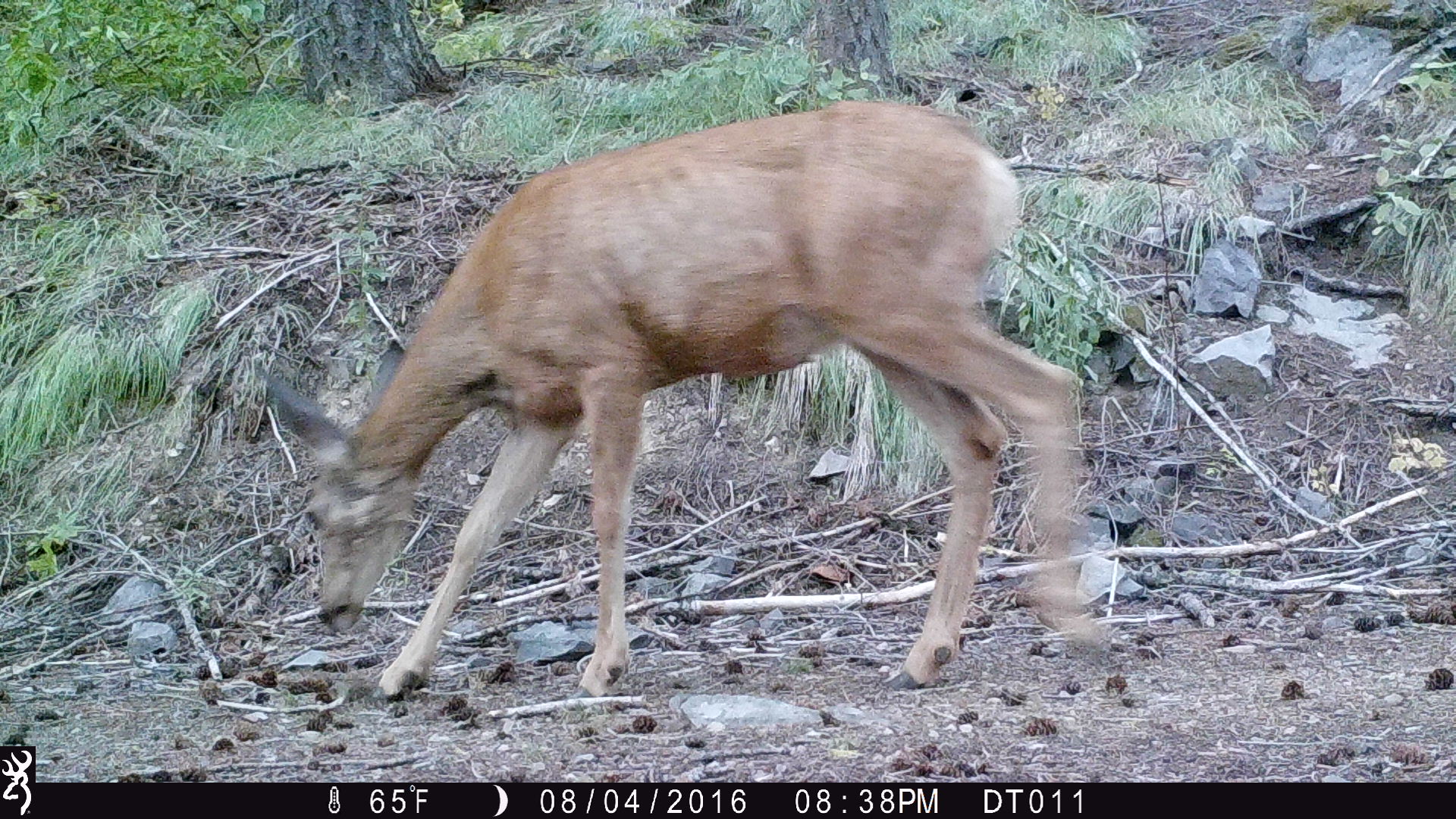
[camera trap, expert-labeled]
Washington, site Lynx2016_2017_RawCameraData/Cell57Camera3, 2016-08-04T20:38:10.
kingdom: Animalia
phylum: Chordata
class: Mammalia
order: Artiodactyla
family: Cervidae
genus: Odocoileus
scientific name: Odocoileus hemionus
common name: mule deer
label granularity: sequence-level